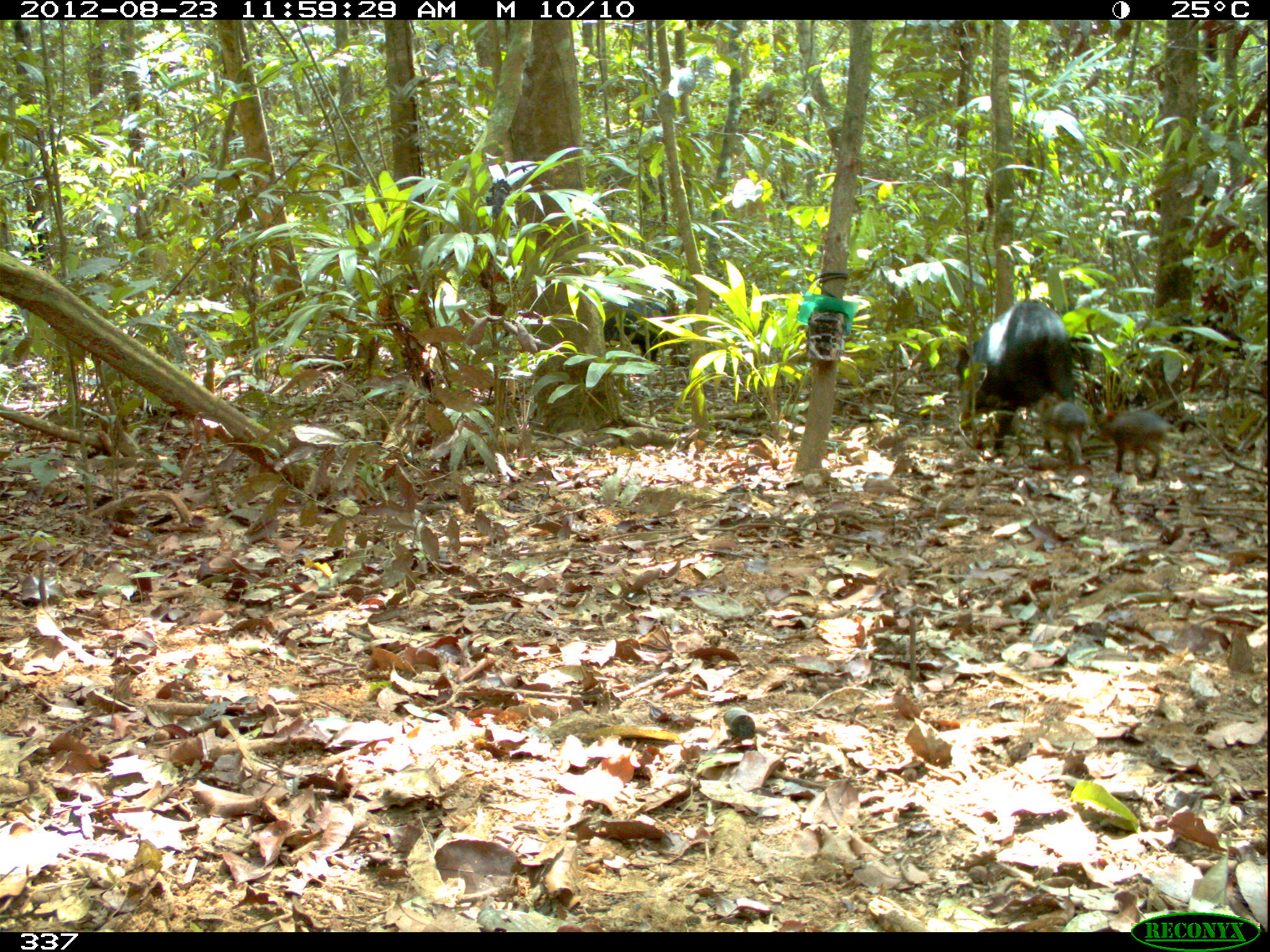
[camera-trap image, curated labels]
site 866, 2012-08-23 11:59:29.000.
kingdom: Animalia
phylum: Chordata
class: Mammalia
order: Artiodactyla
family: Tayassuidae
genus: Tayassu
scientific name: Tayassu pecari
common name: white-lipped peccary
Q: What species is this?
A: Tayassu pecari (white-lipped peccary).